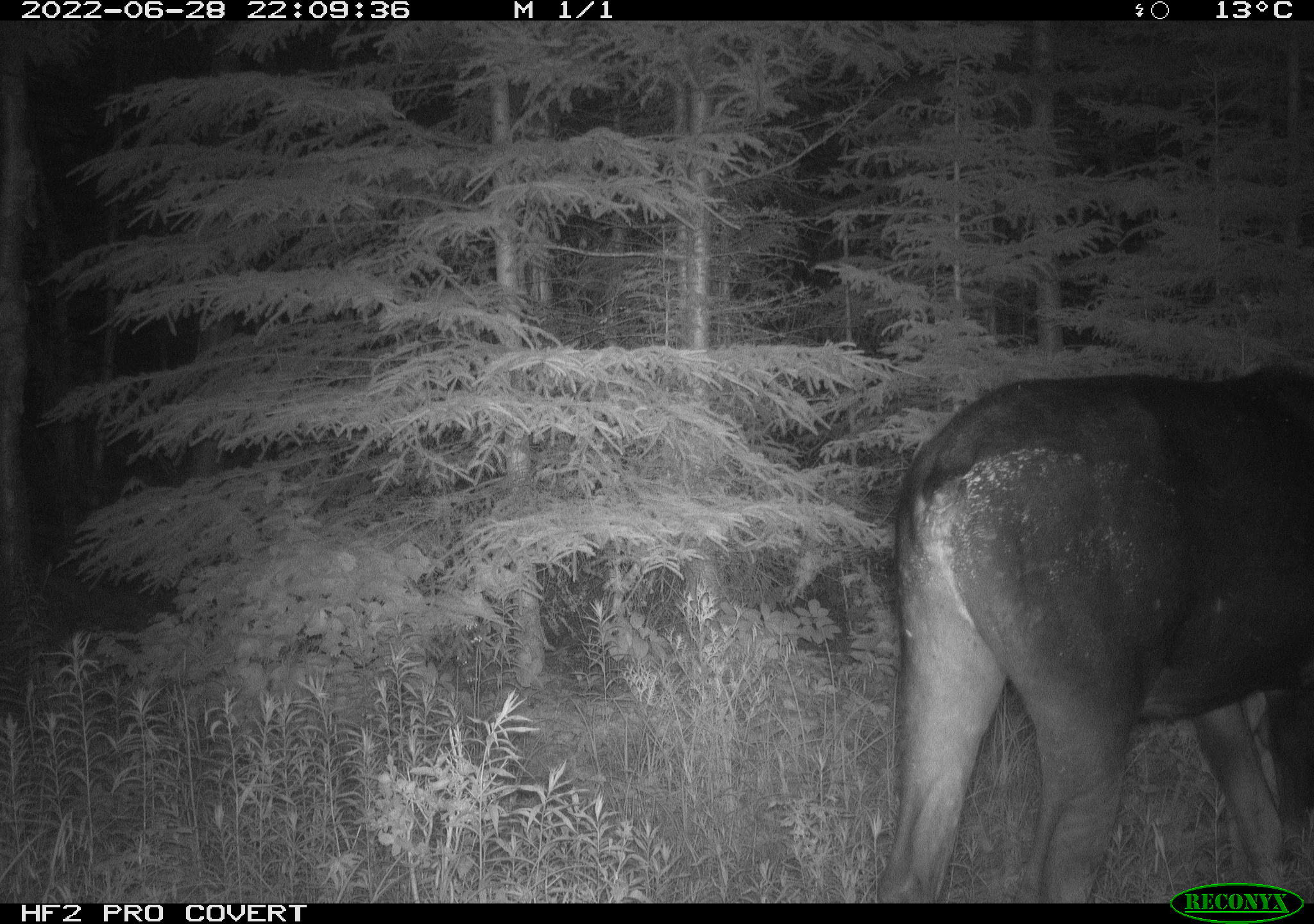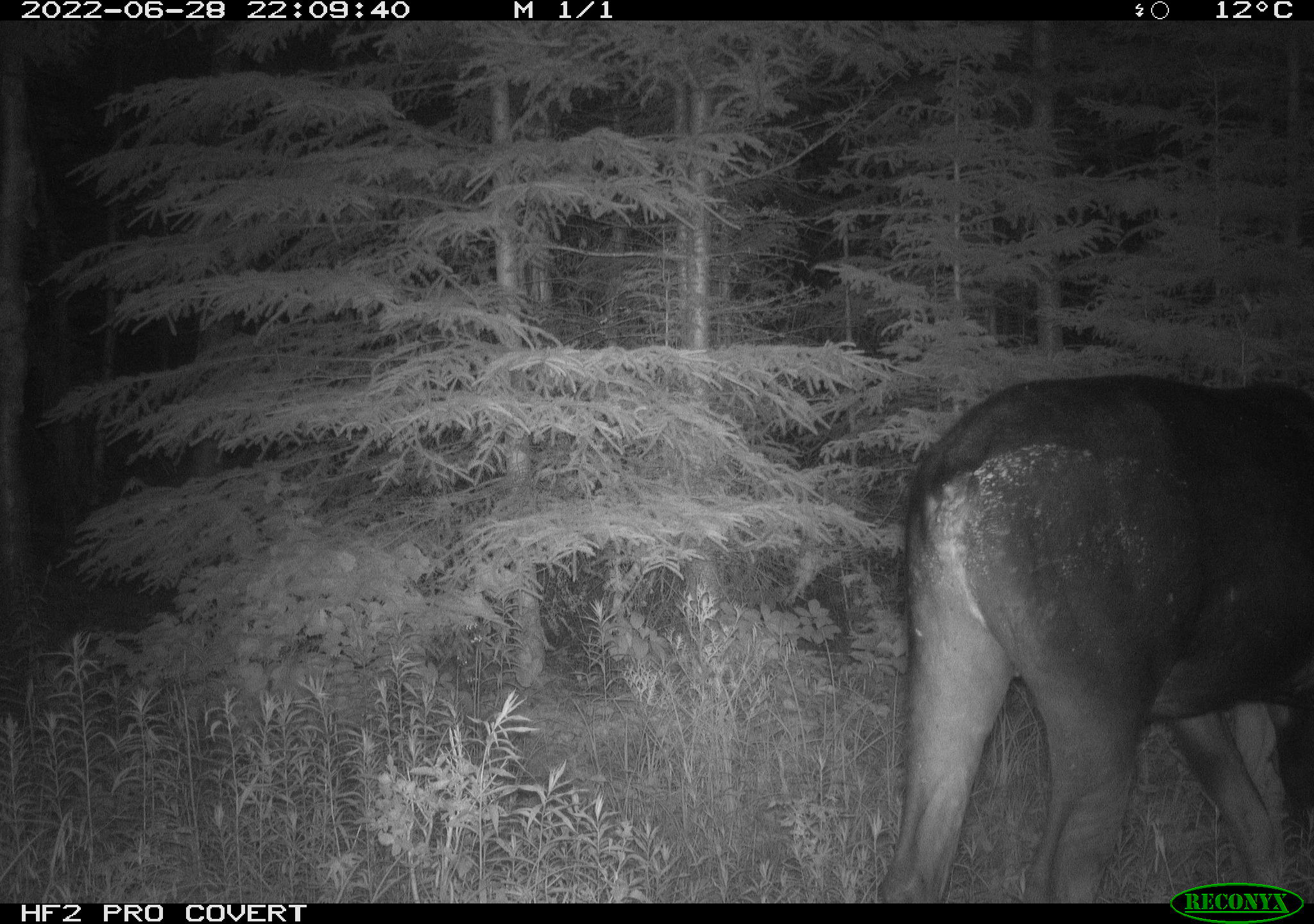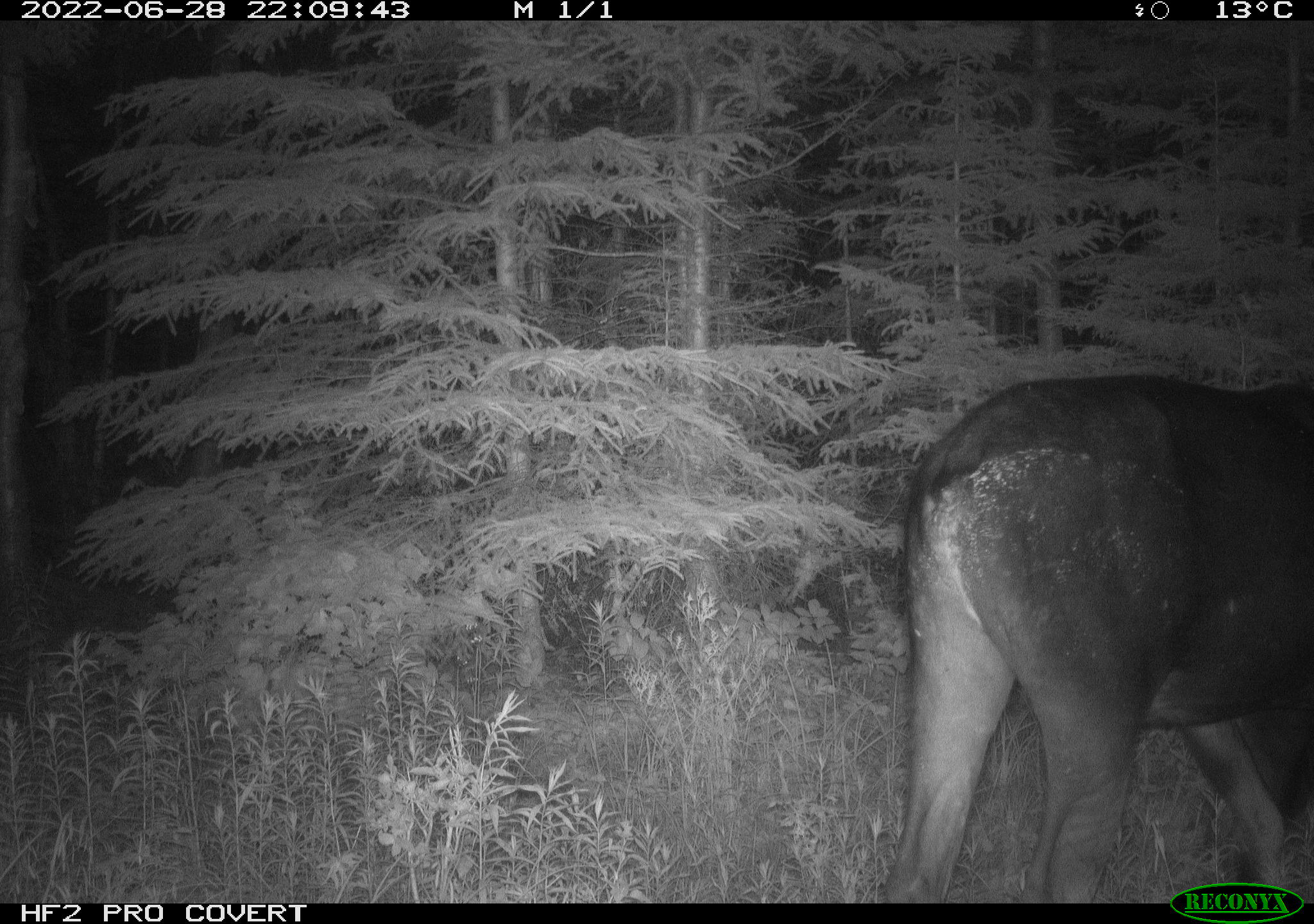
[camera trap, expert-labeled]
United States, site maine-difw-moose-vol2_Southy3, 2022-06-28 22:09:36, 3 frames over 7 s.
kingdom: Animalia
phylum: Chordata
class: Mammalia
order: Artiodactyla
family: Cervidae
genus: Alces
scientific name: Alces alces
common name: moose